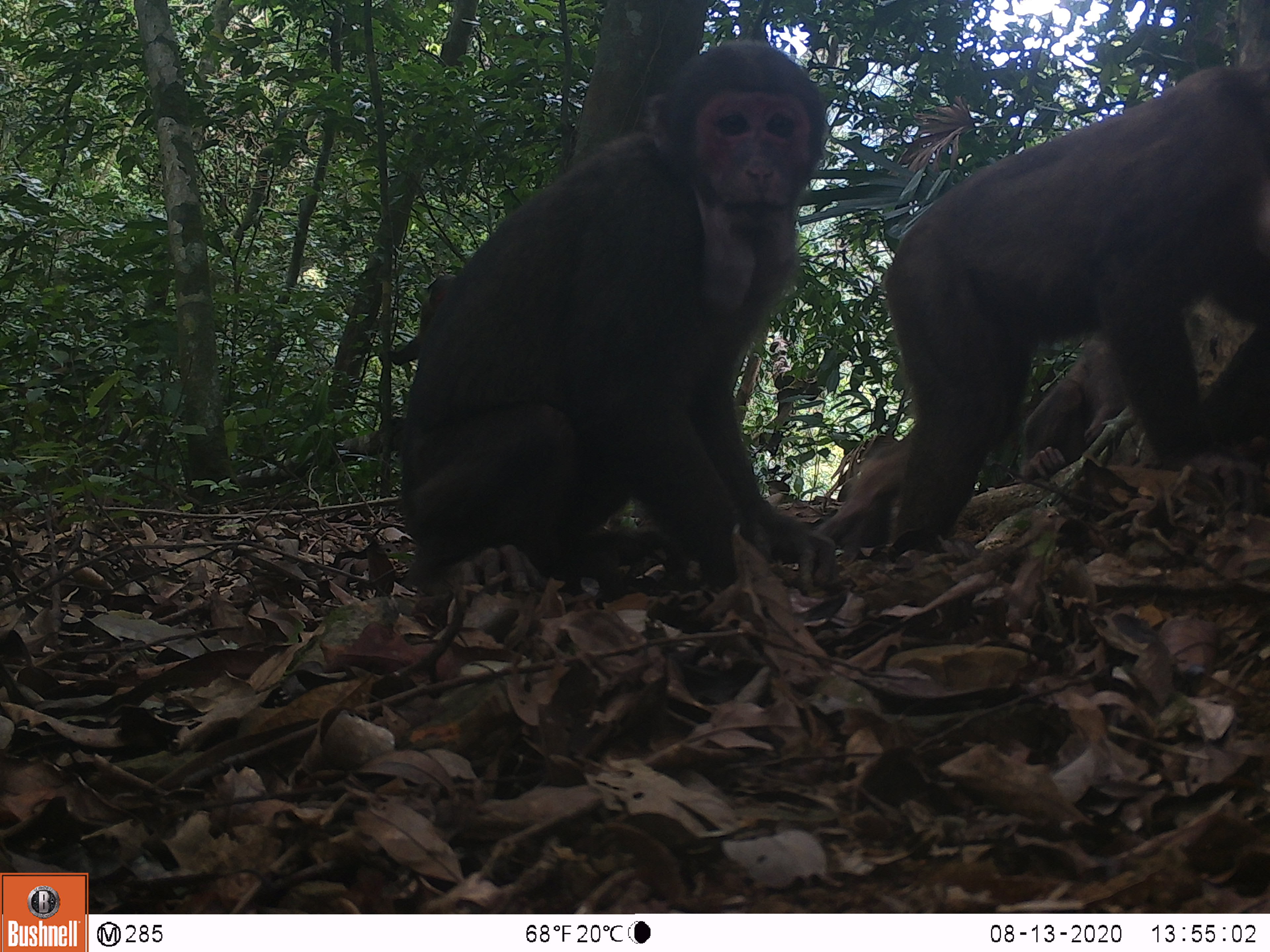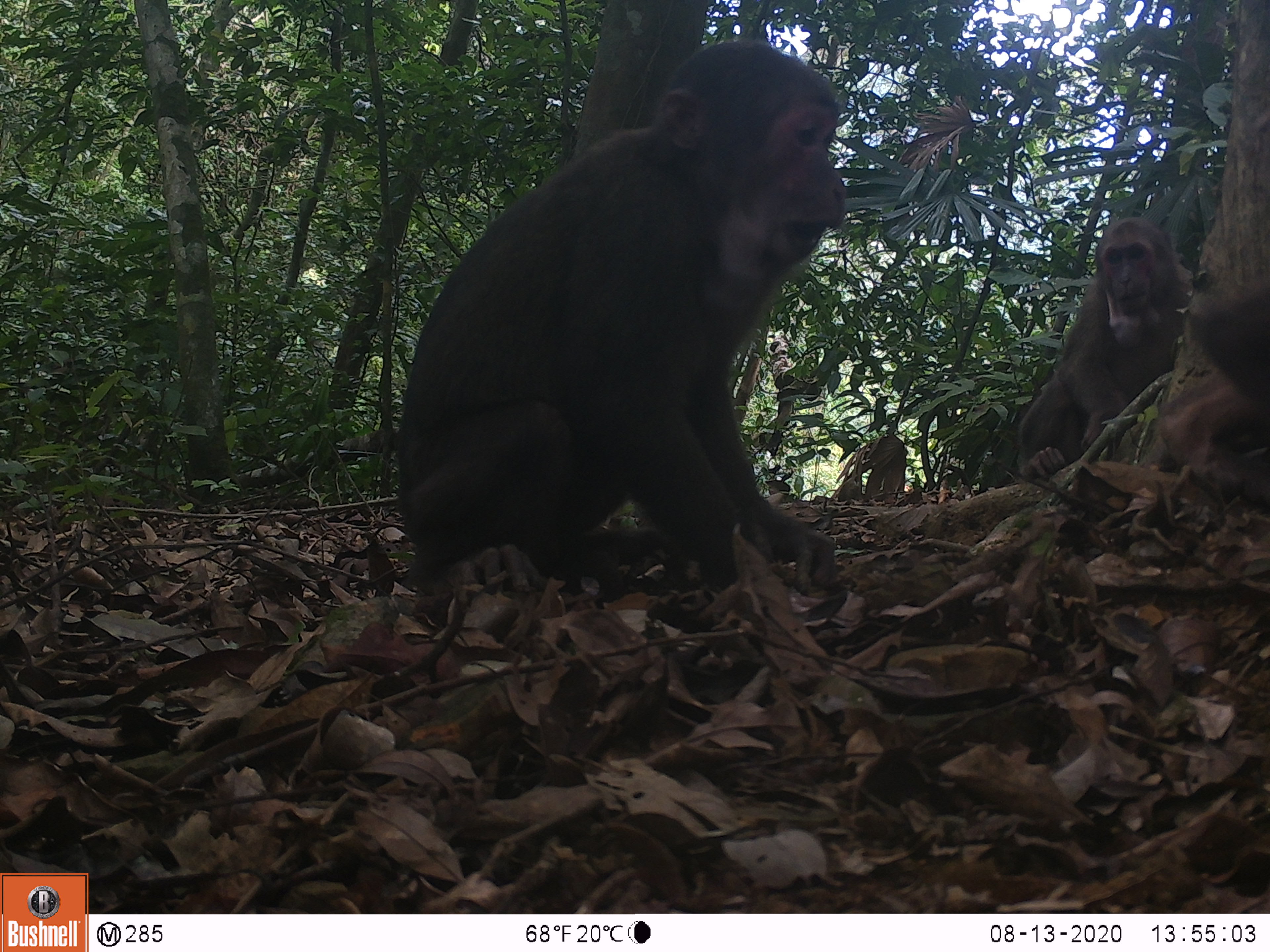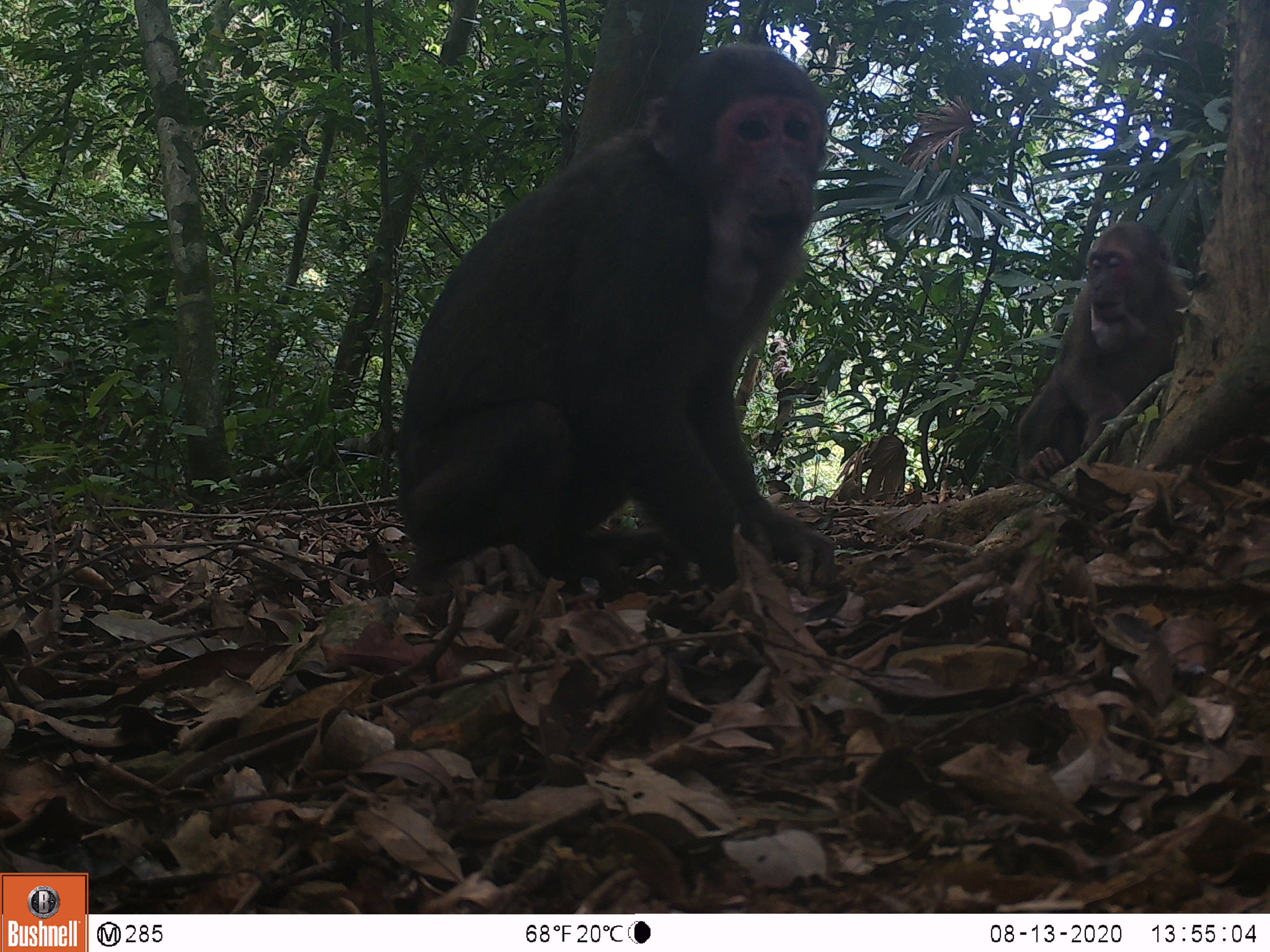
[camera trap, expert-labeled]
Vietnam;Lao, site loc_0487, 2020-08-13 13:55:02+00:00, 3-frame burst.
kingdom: Animalia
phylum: Chordata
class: Mammalia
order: Primates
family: Cercopithecidae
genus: Macaca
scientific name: Macaca arctoides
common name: stump-tailed macaque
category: stump tailed macaque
Stump tailed macaque (stump-tailed macaque) (Macaca arctoides). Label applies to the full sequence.